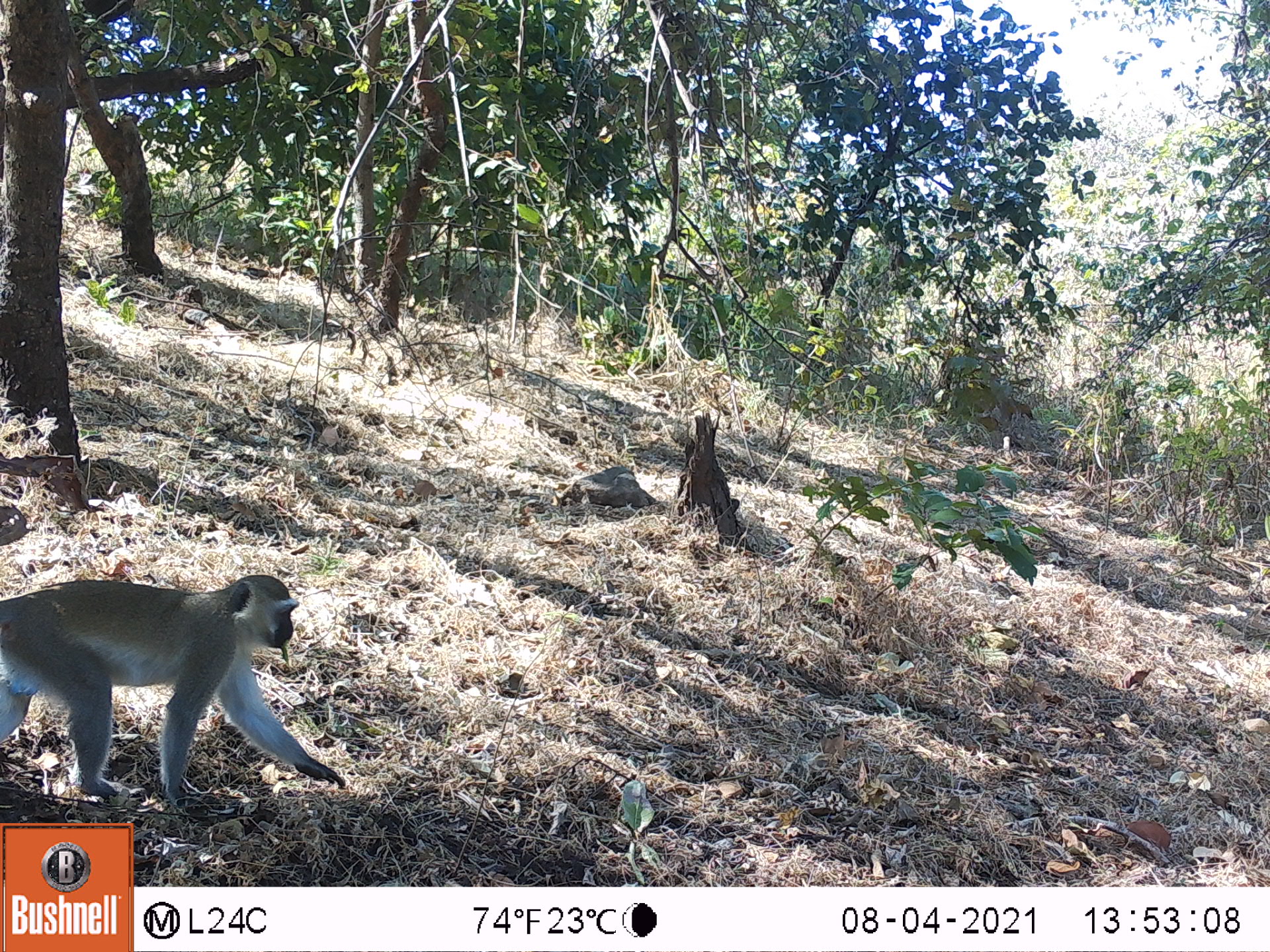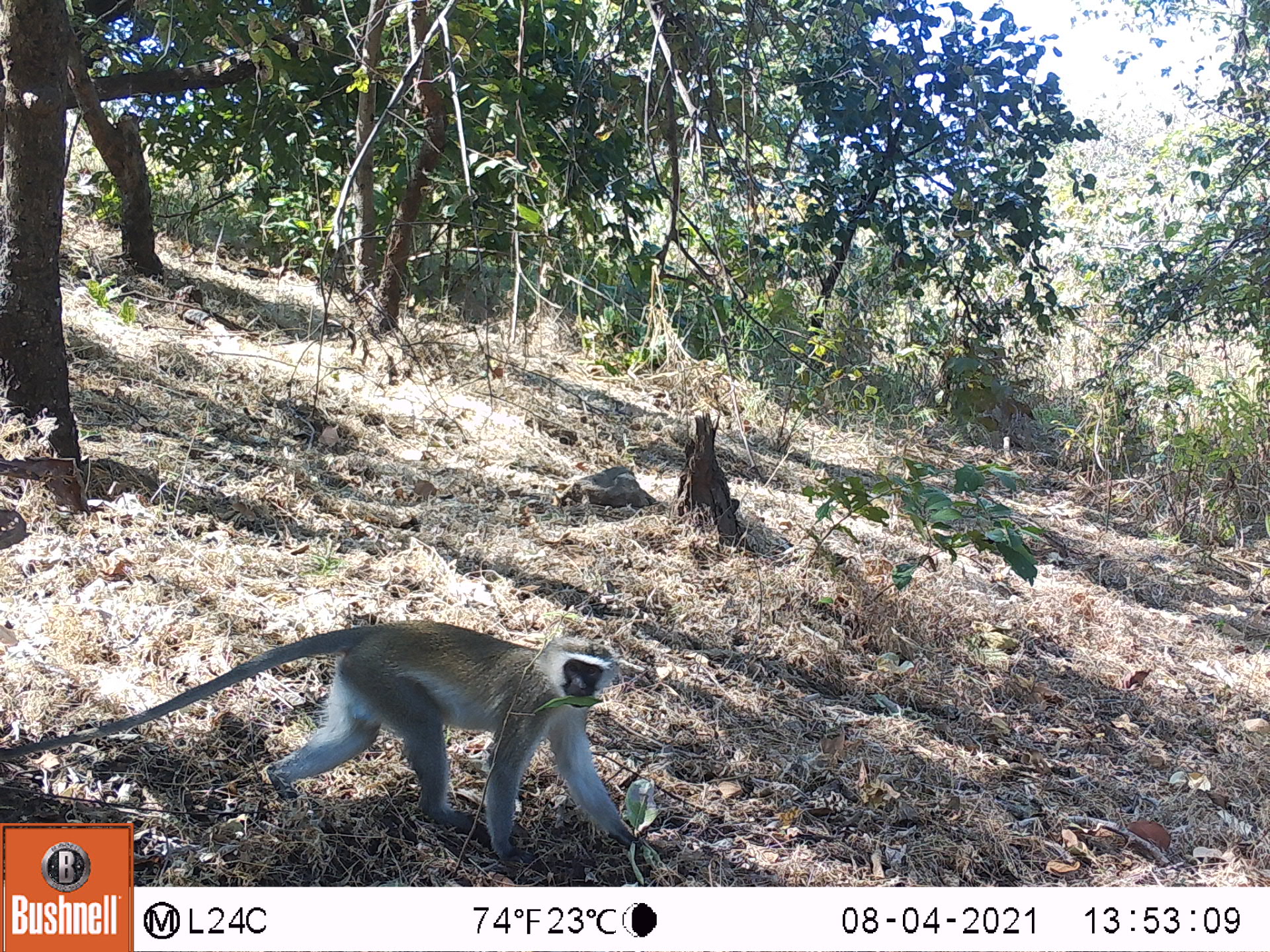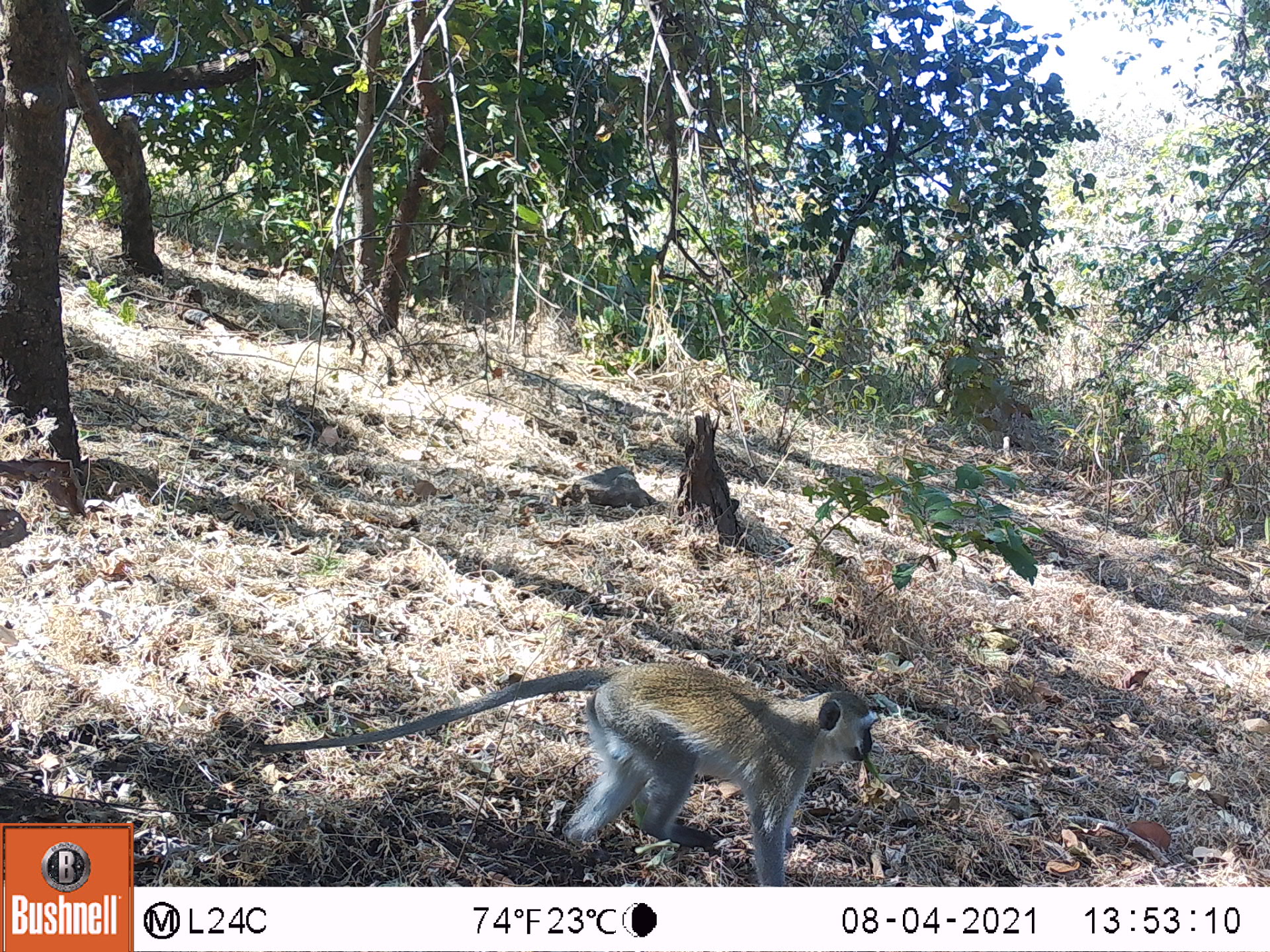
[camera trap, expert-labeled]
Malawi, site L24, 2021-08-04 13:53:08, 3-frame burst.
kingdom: Animalia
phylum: Chordata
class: Mammalia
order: Primates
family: Cercopithecidae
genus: Chlorocebus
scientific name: Chlorocebus pygerythrus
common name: vervet monkey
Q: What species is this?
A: Vervet monkey (Chlorocebus pygerythrus).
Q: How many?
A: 1.